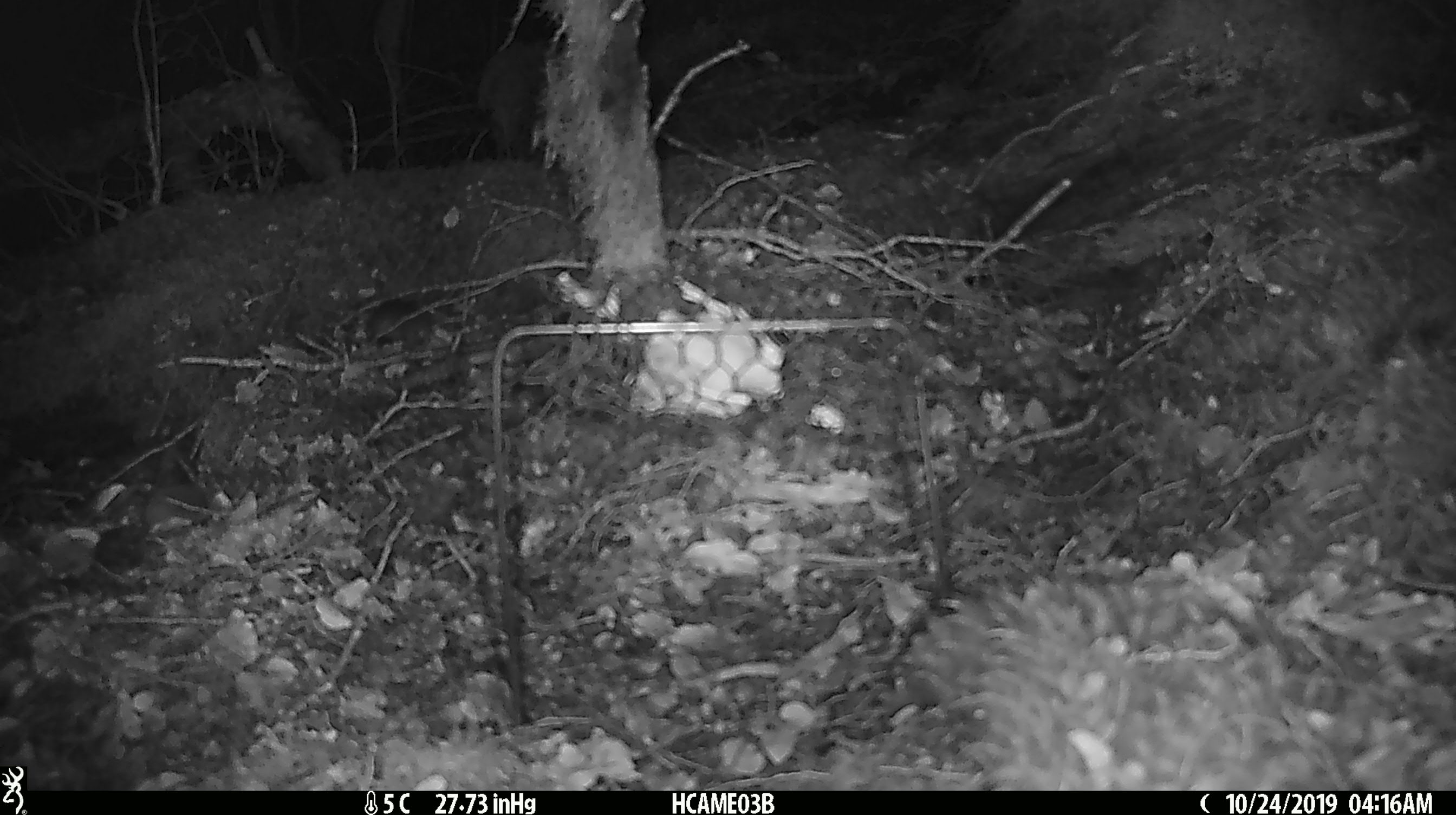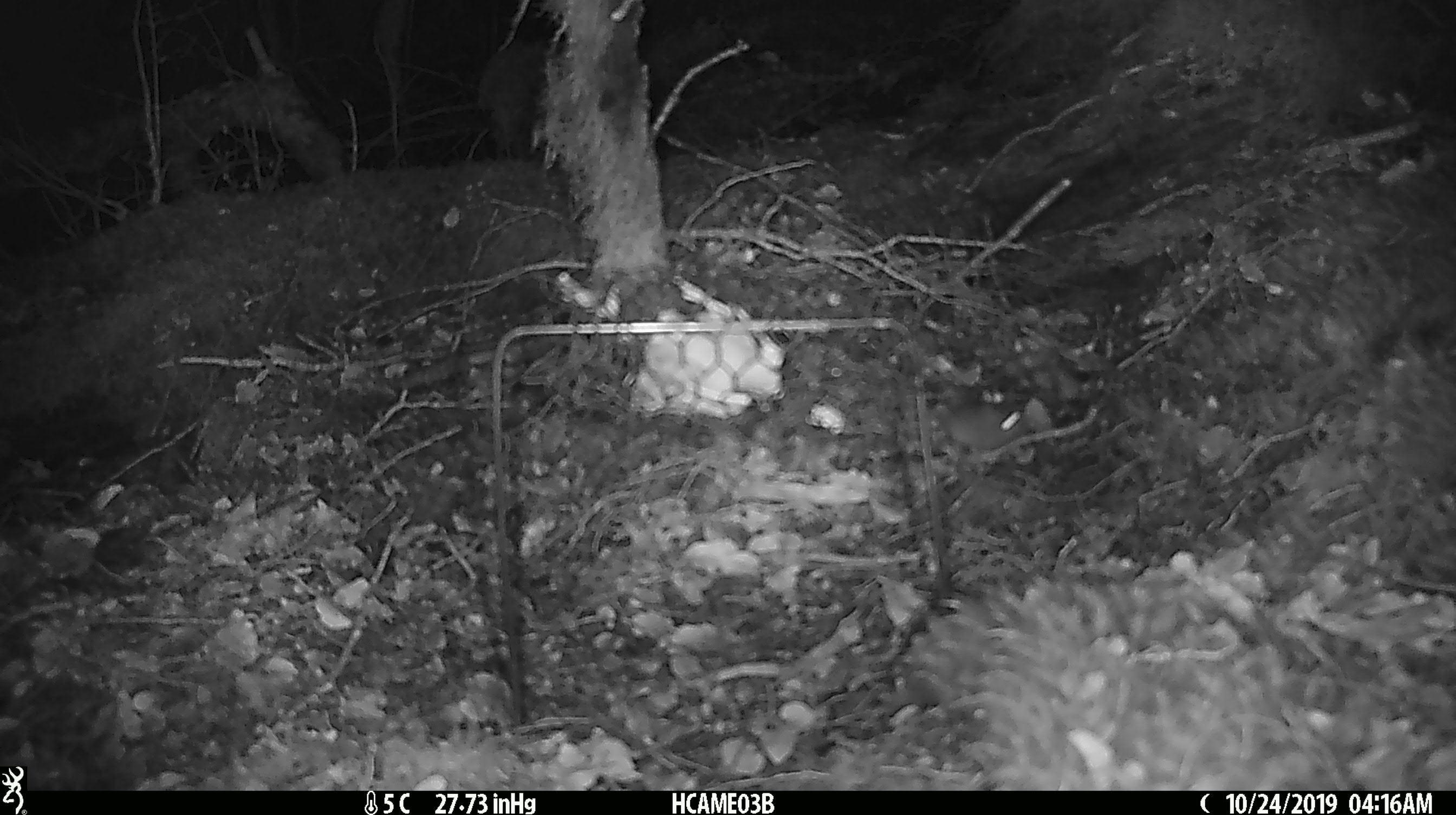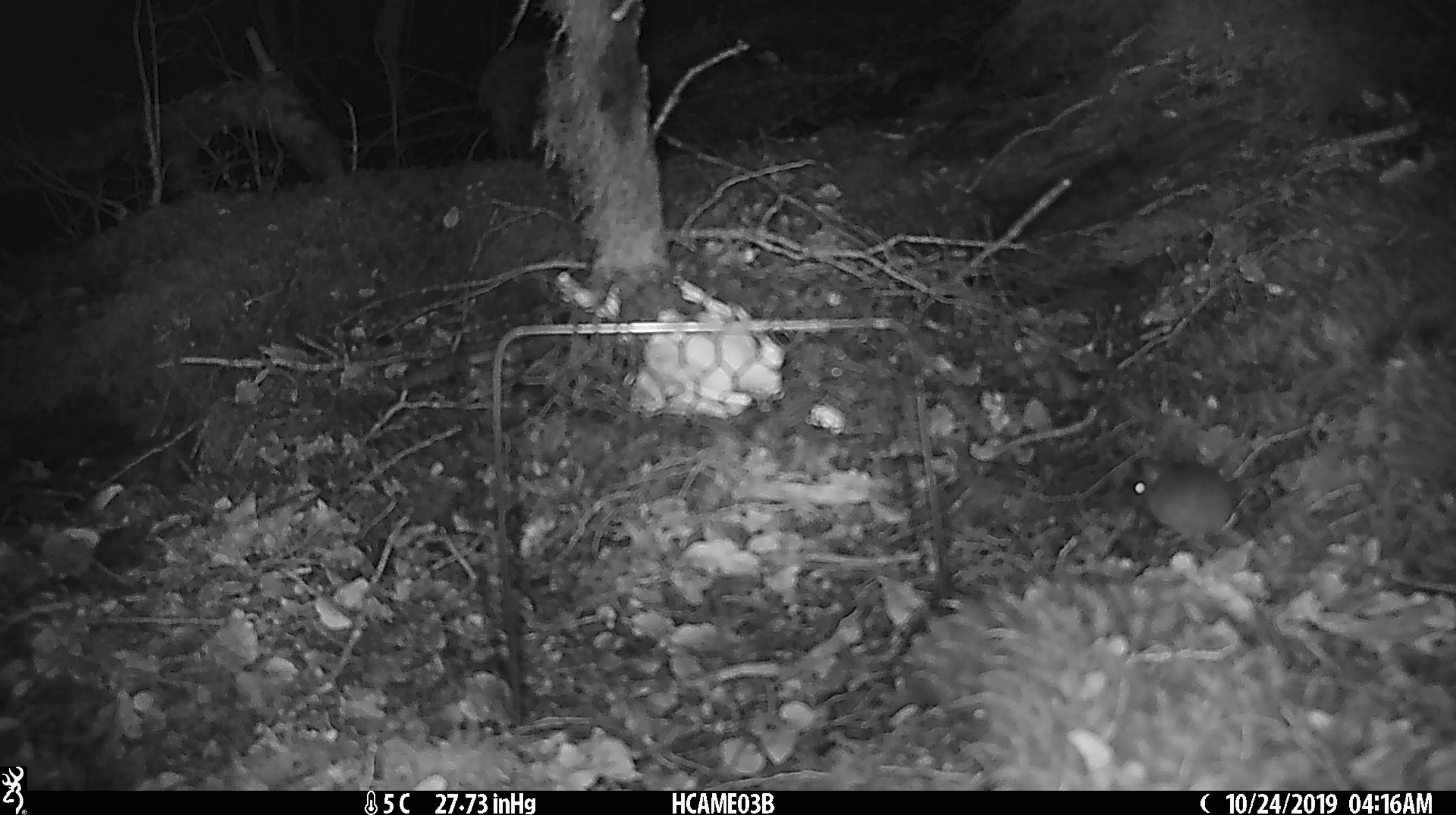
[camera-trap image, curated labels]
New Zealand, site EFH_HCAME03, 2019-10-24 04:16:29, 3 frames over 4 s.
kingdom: Animalia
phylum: Chordata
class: Mammalia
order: Rodentia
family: Muridae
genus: Mus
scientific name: Mus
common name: mouse